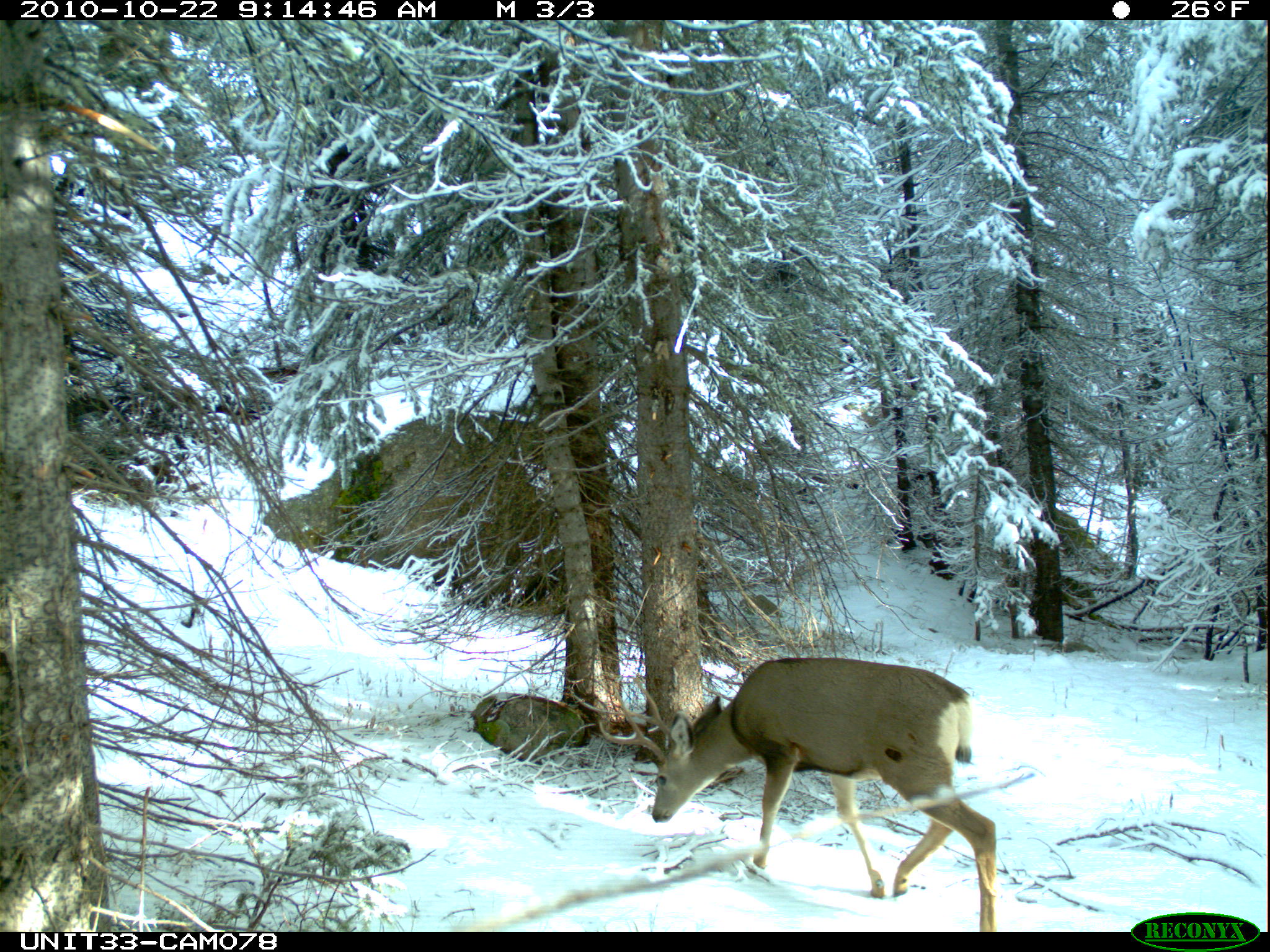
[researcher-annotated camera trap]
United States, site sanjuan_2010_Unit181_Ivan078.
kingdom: Animalia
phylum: Chordata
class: Mammalia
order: Artiodactyla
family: Cervidae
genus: Odocoileus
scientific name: Odocoileus hemionus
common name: mule deer